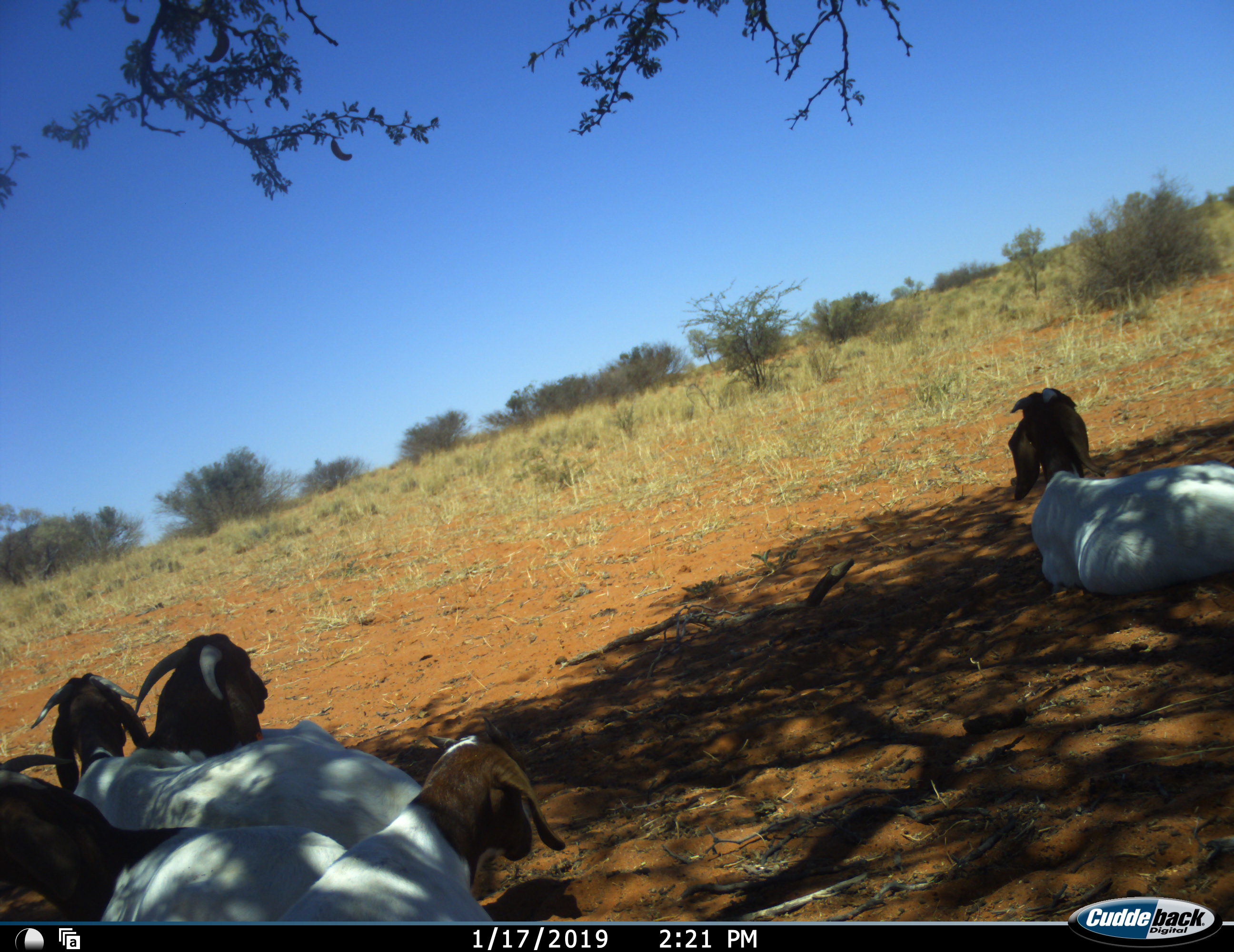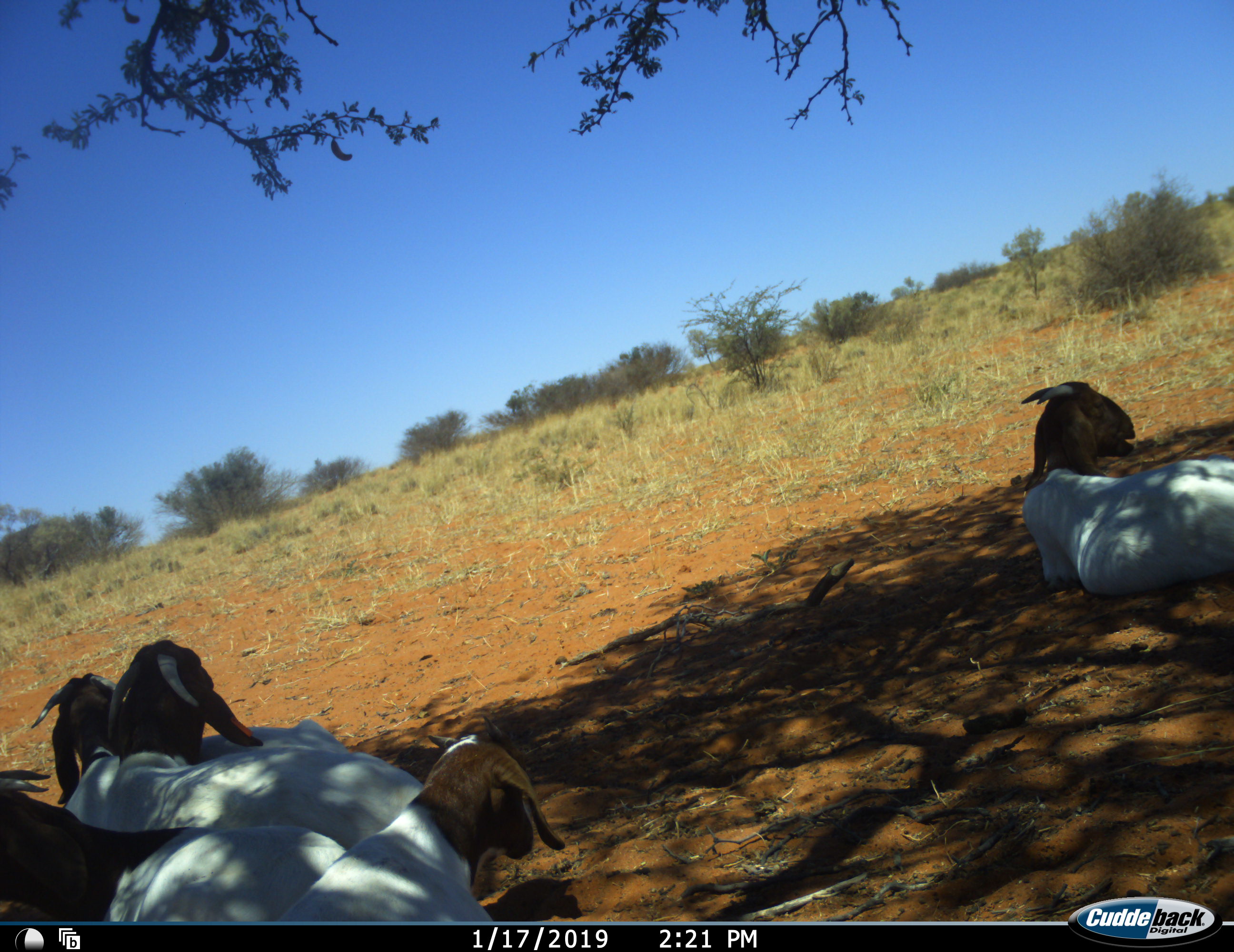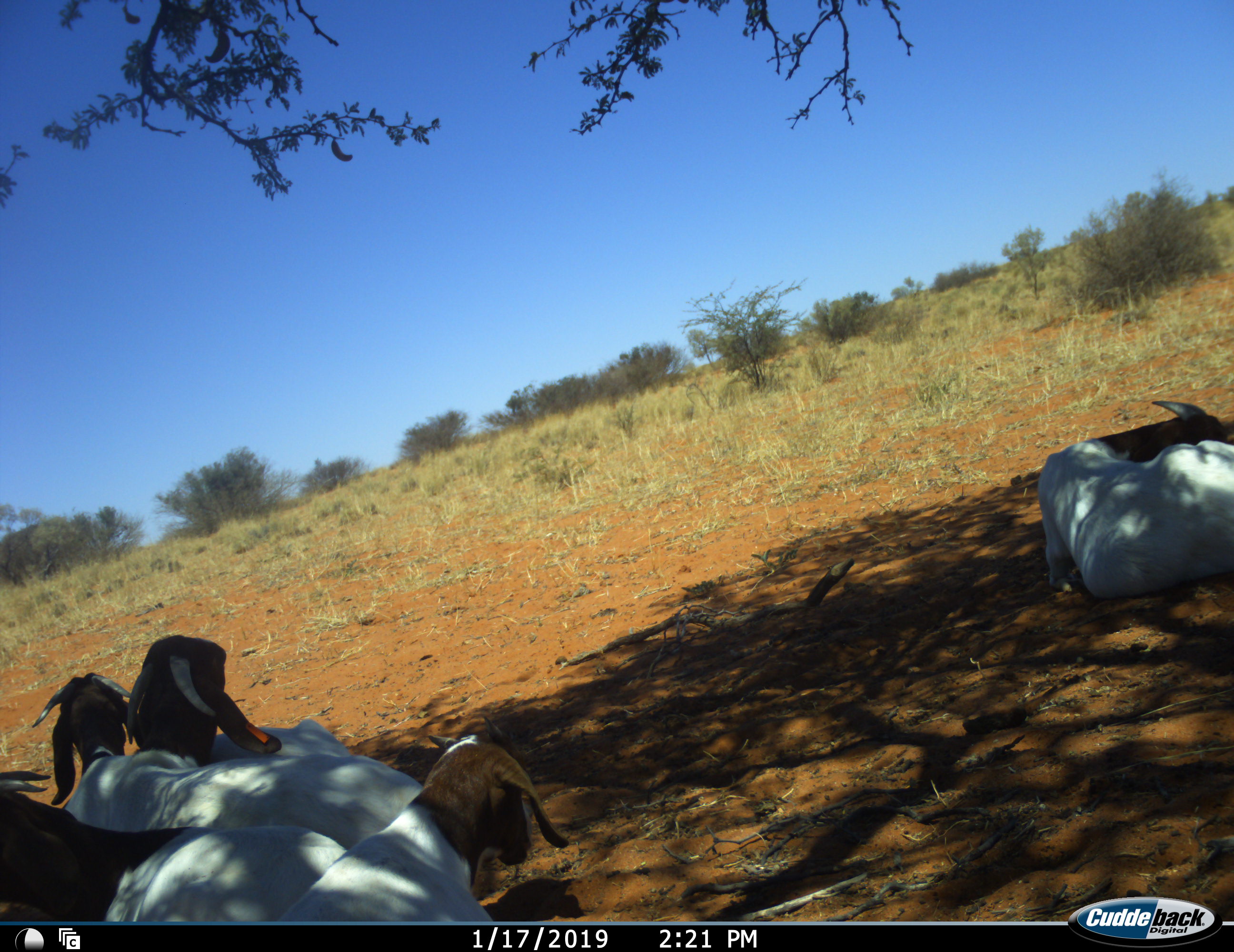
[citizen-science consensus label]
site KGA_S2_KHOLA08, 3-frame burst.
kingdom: Animalia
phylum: Chordata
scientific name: Vertebrata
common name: domestic animal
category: domesticanimal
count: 5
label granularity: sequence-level